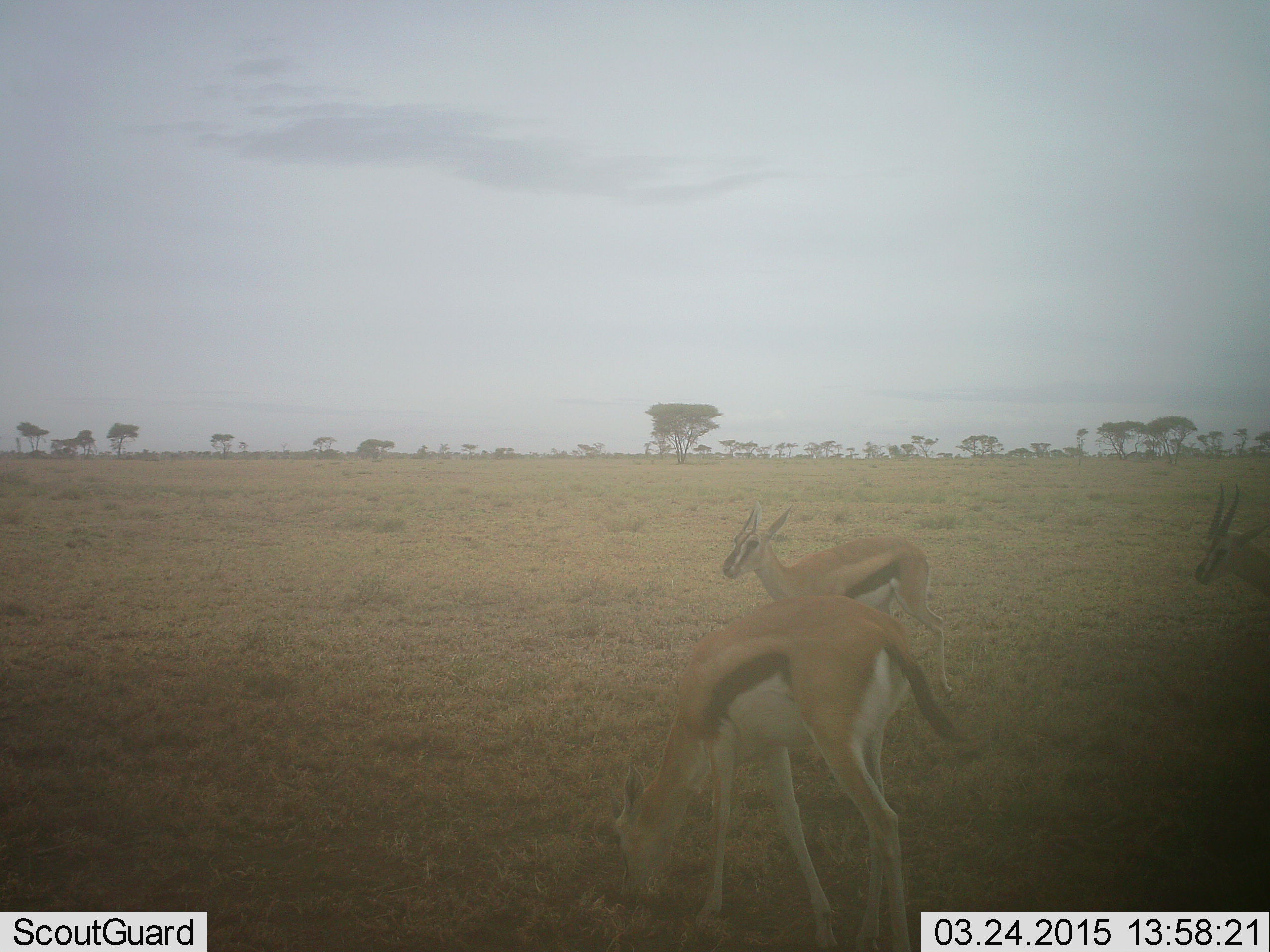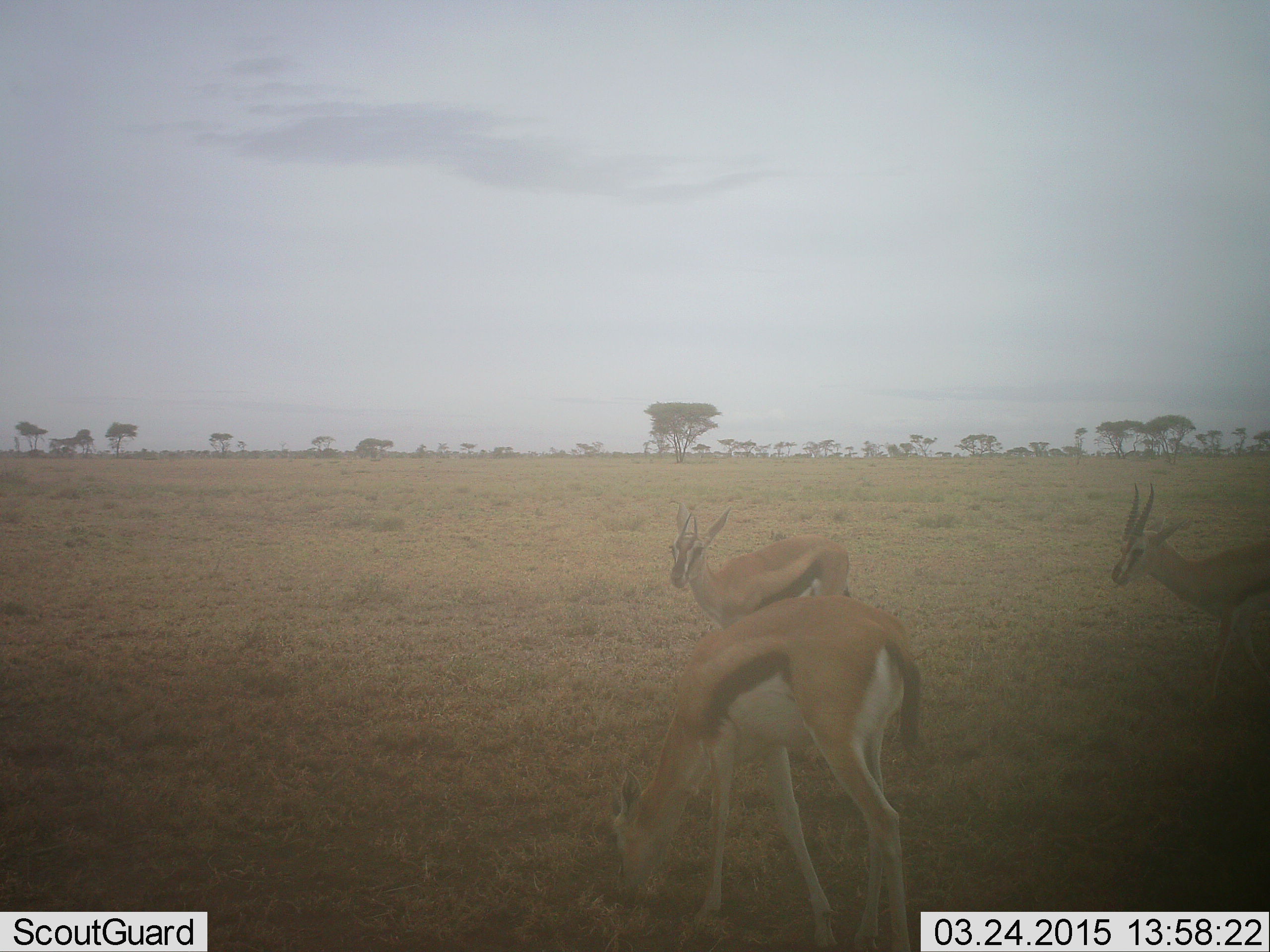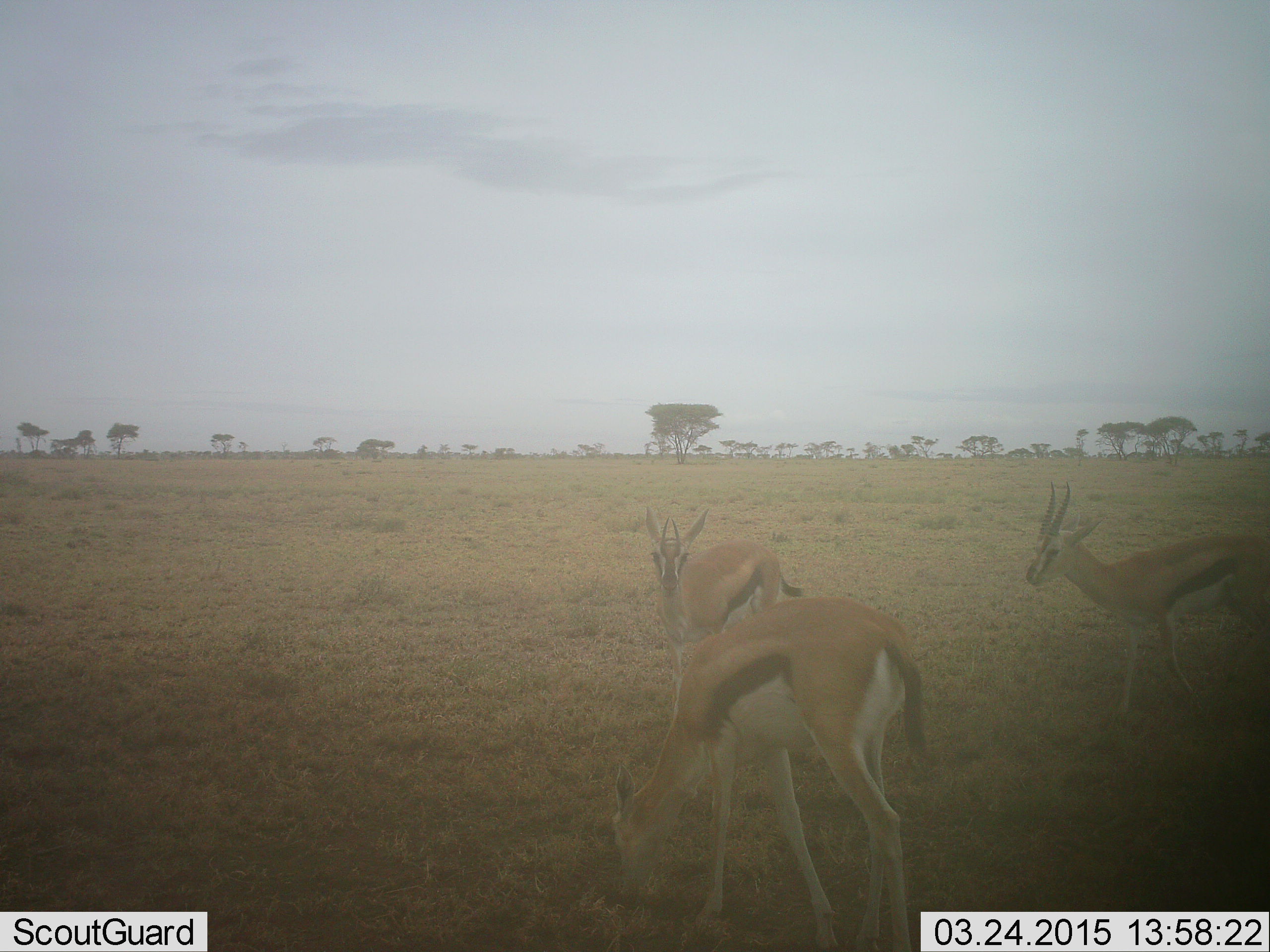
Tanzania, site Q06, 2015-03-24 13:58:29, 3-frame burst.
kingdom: Animalia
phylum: Chordata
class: Mammalia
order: Artiodactyla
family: Bovidae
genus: Eudorcas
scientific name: Eudorcas thomsonii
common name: thomson's gazelle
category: gazellethomsons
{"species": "gazellethomsons (thomson's gazelle) (Eudorcas thomsonii)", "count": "3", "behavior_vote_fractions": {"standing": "40%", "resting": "0%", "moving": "90%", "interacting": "10%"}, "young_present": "0%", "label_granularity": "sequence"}